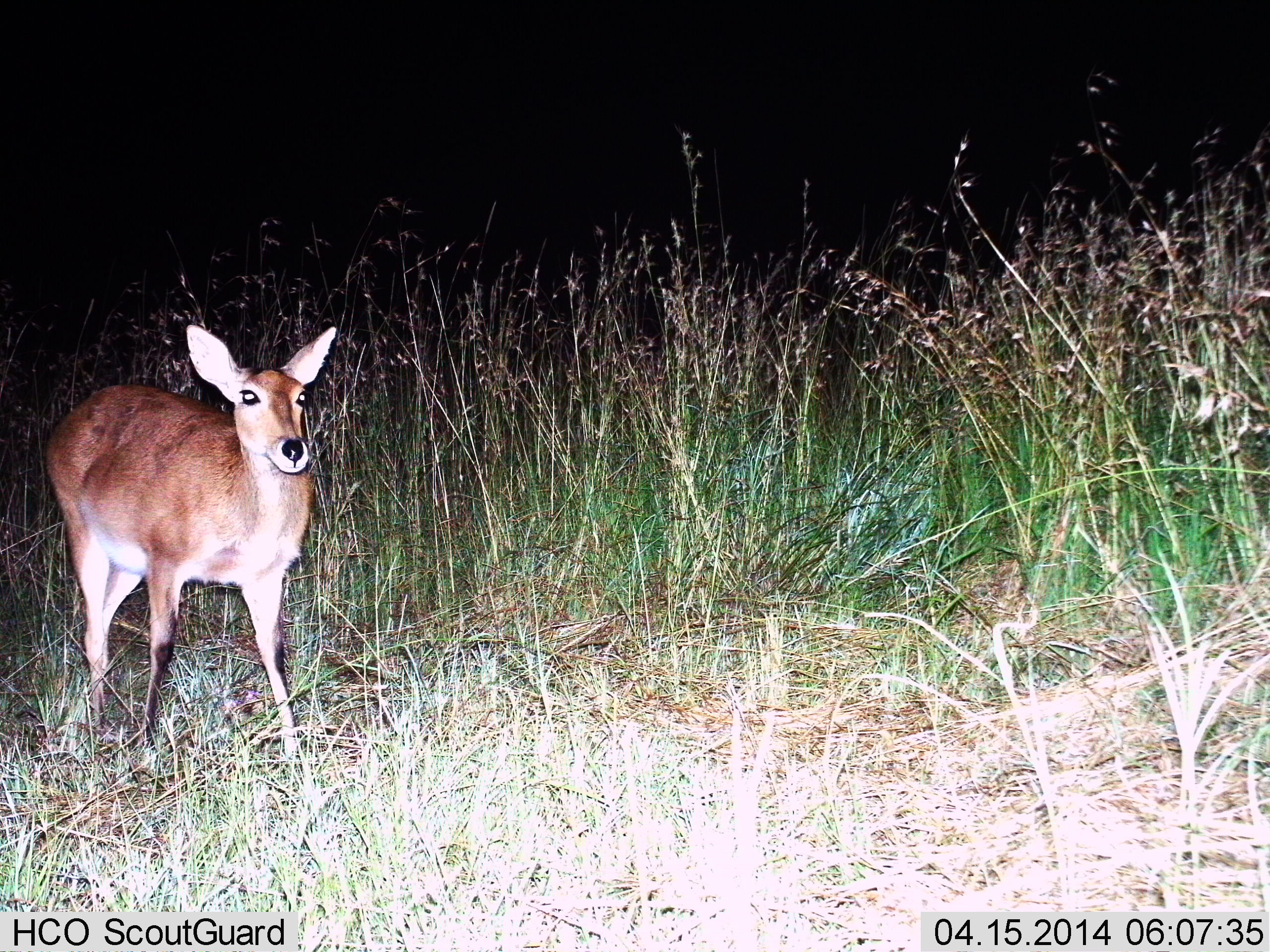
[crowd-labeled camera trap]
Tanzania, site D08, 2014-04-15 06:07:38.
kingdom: Animalia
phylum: Chordata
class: Mammalia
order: Artiodactyla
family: Bovidae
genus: Redunca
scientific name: Redunca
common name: reedbuck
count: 1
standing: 100%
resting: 0%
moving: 0%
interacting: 0%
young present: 0%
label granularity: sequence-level